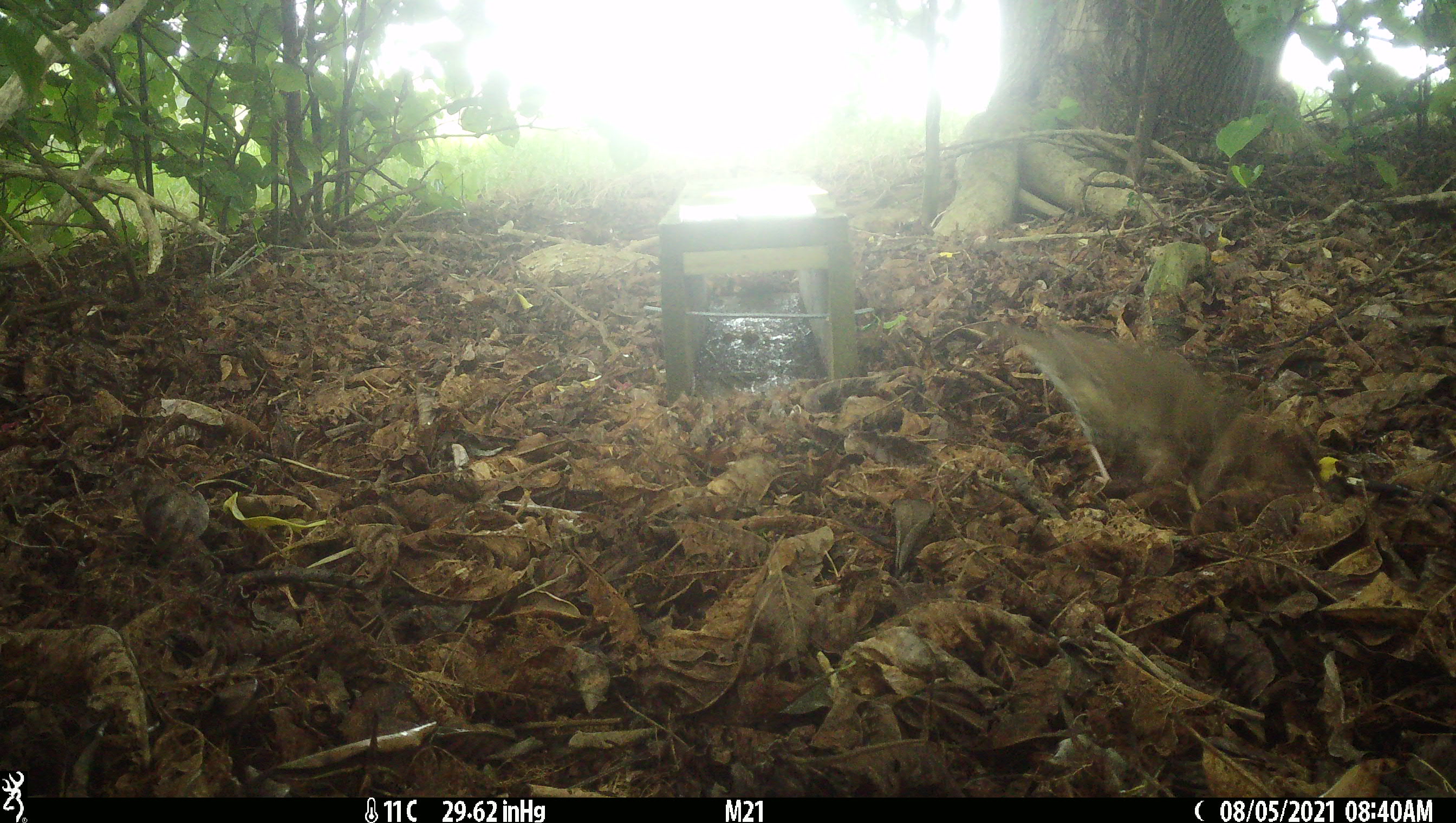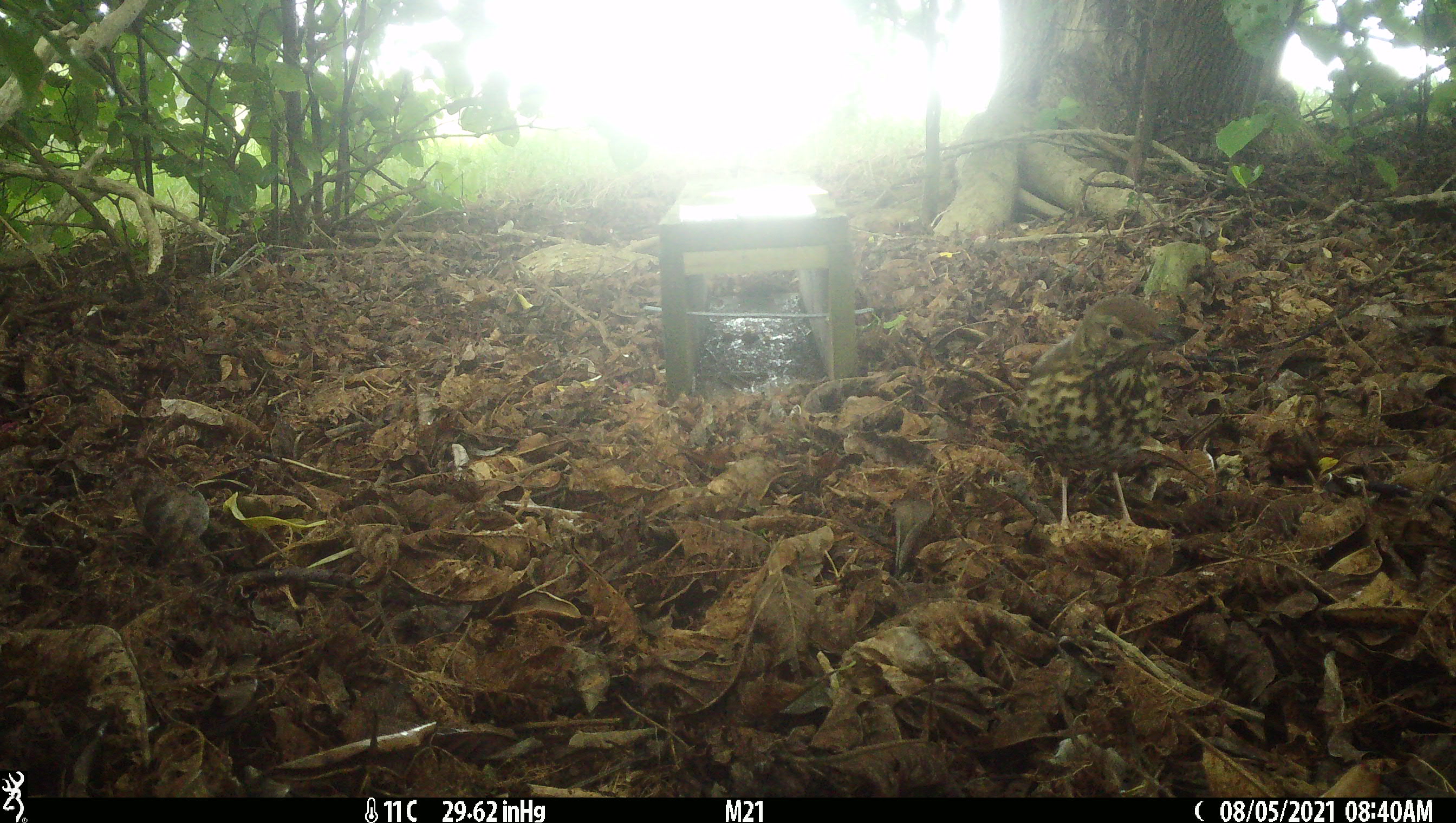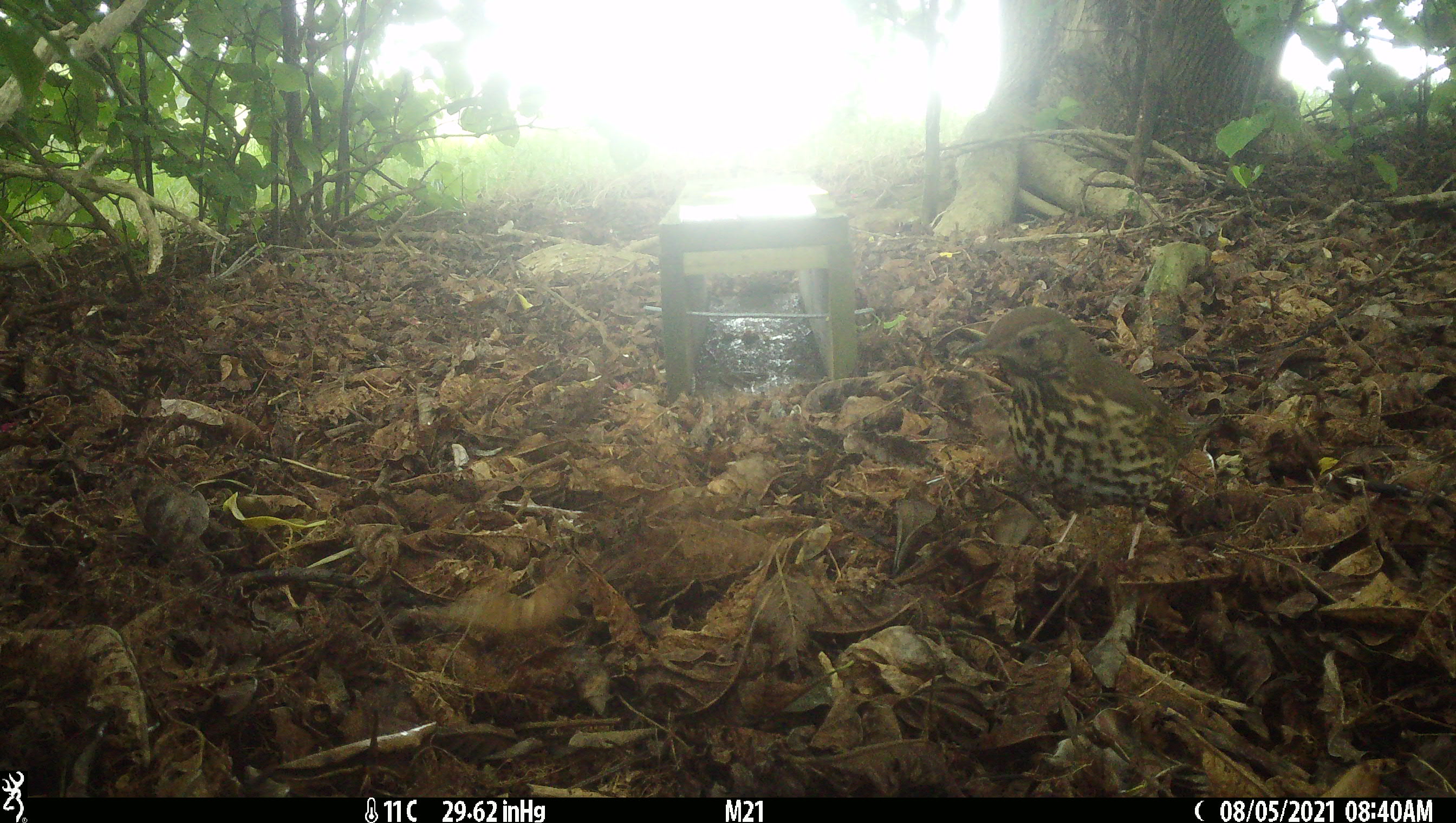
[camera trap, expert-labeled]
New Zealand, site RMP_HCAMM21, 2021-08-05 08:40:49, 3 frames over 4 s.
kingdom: Animalia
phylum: Chordata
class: Aves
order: Passeriformes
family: Turdidae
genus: Turdus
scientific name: Turdus philomelos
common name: song thrush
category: thrush